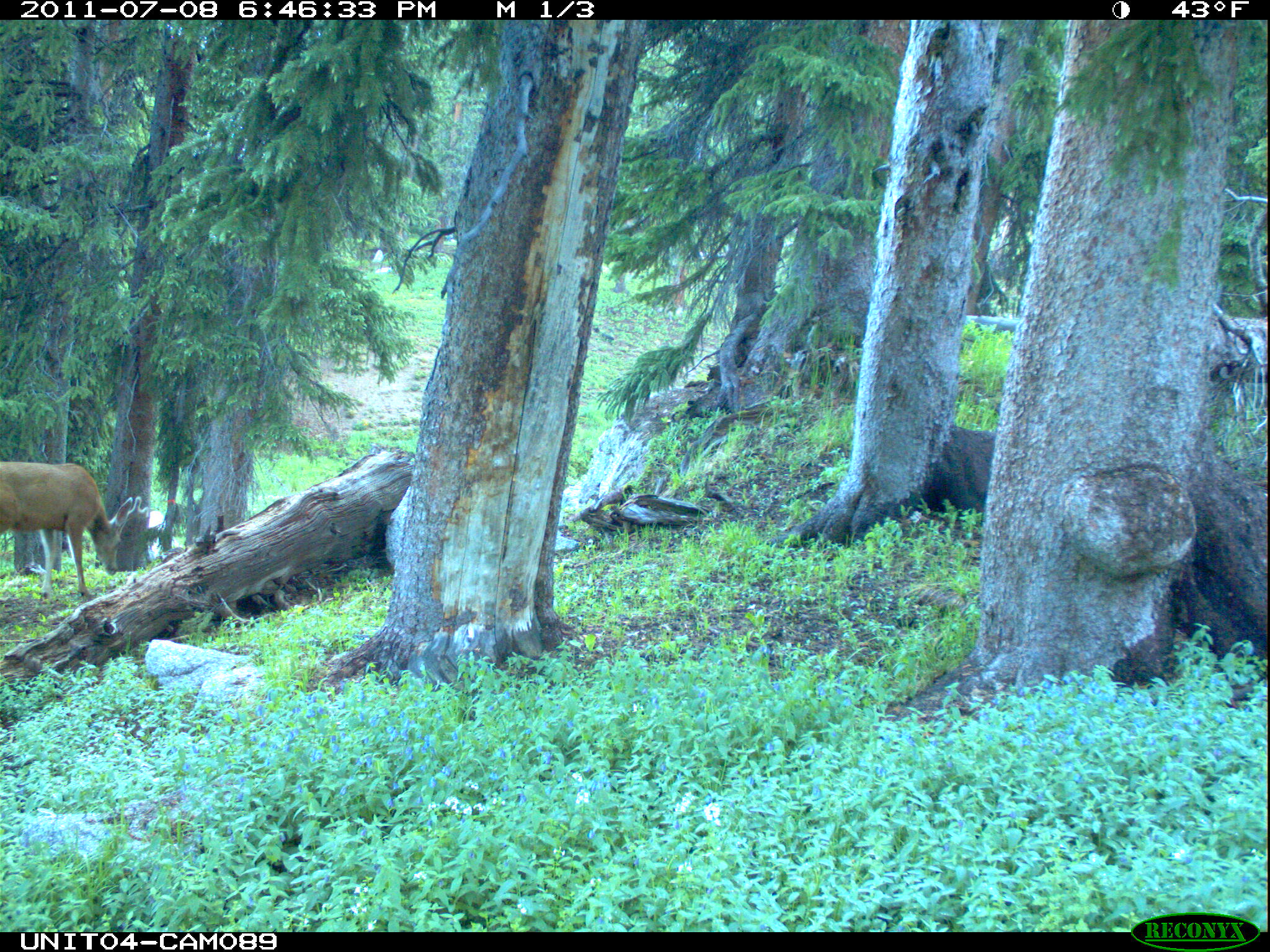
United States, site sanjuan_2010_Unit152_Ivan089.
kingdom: Animalia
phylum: Chordata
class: Mammalia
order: Artiodactyla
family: Cervidae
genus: Odocoileus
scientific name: Odocoileus hemionus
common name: mule deer